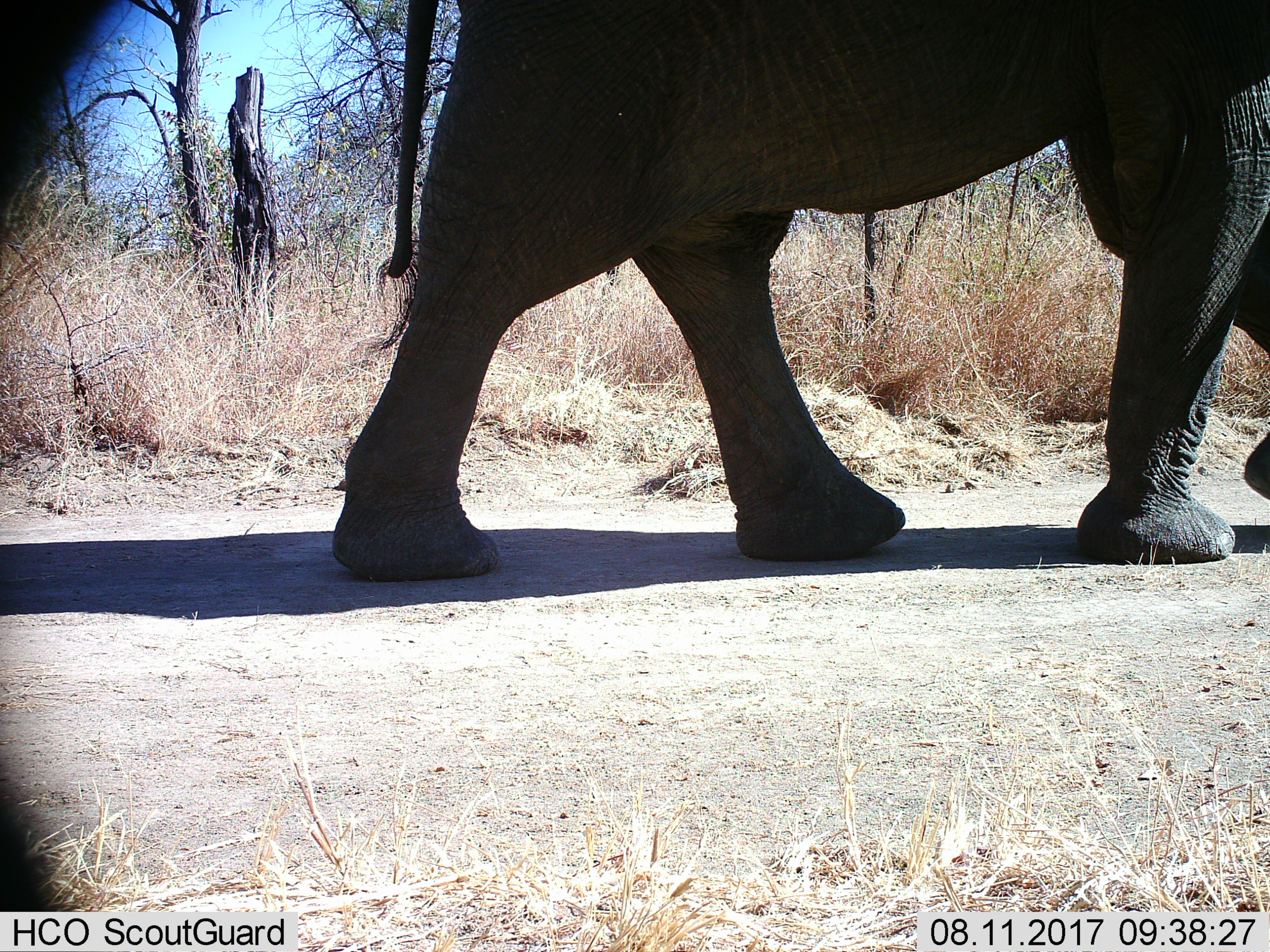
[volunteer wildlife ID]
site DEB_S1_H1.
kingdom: Animalia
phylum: Chordata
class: Mammalia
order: Proboscidea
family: Elephantidae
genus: Loxodonta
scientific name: Loxodonta africana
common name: african bush elephant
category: elephant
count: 1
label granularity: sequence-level